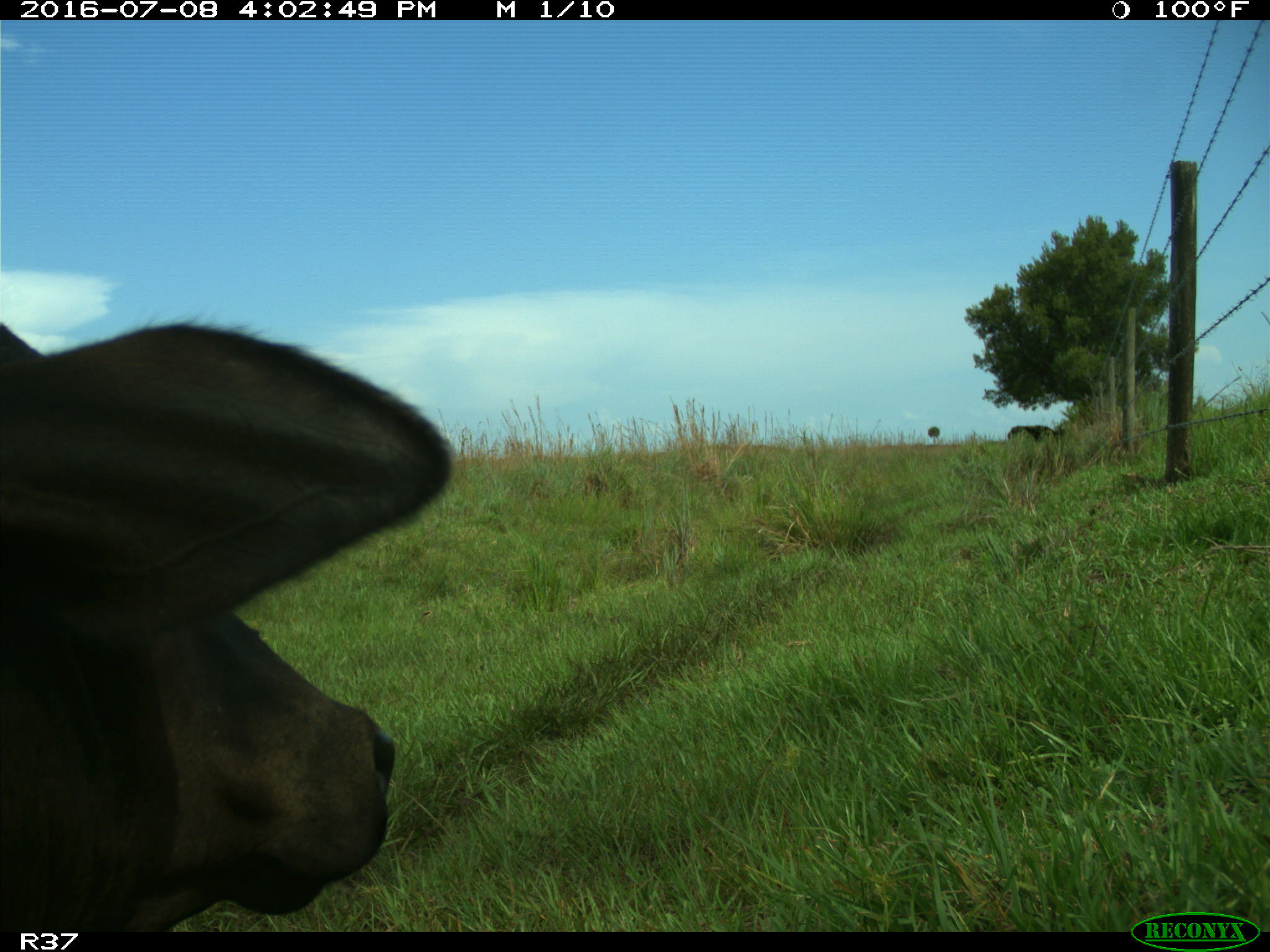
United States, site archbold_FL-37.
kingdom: Animalia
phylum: Chordata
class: Mammalia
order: Artiodactyla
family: Bovidae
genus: Bos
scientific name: Bos taurus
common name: domestic cow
Bos taurus (domestic cow).